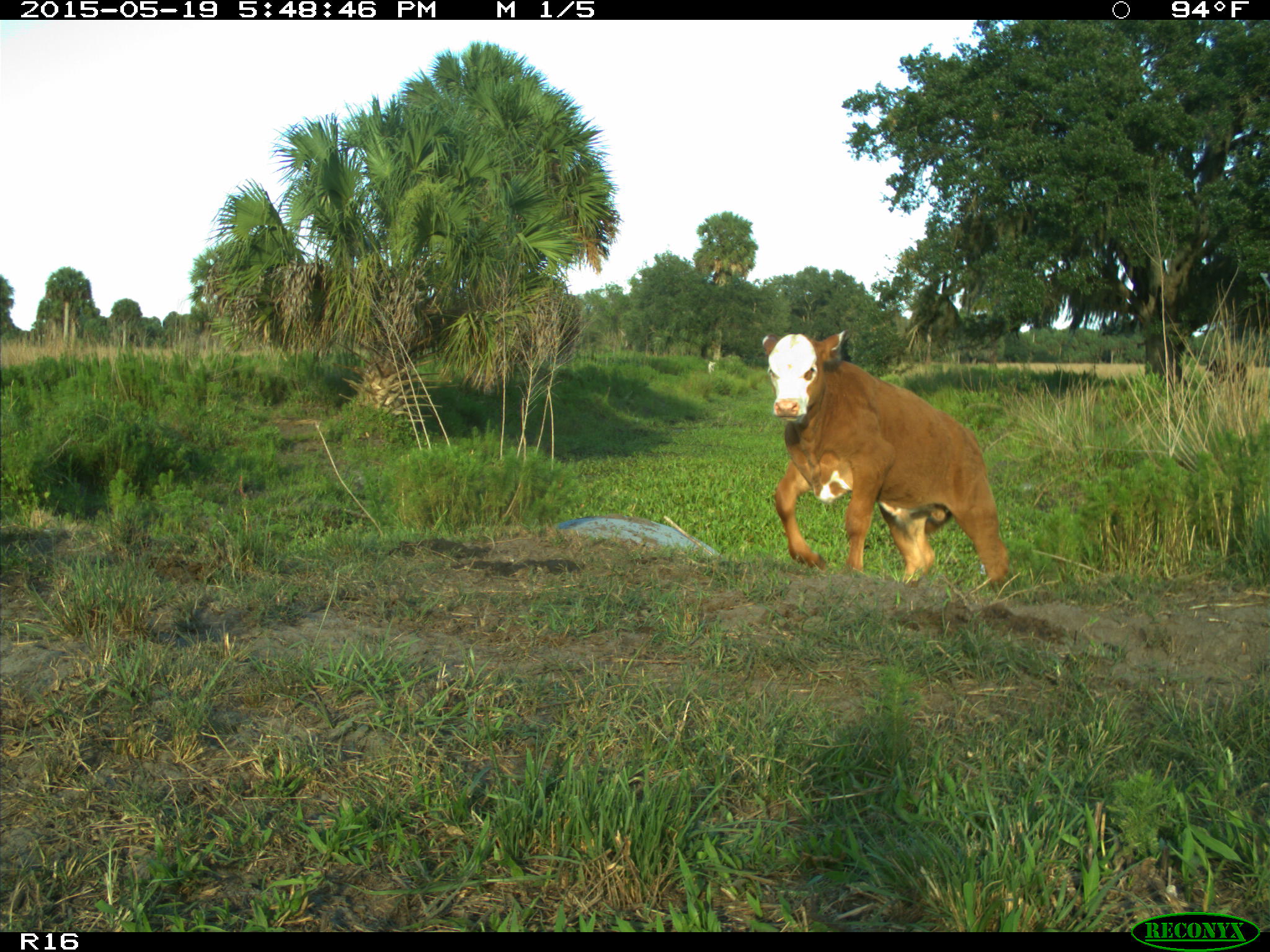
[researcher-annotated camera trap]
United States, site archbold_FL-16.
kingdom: Animalia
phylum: Chordata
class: Mammalia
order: Artiodactyla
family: Bovidae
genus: Bos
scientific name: Bos taurus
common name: domestic cow